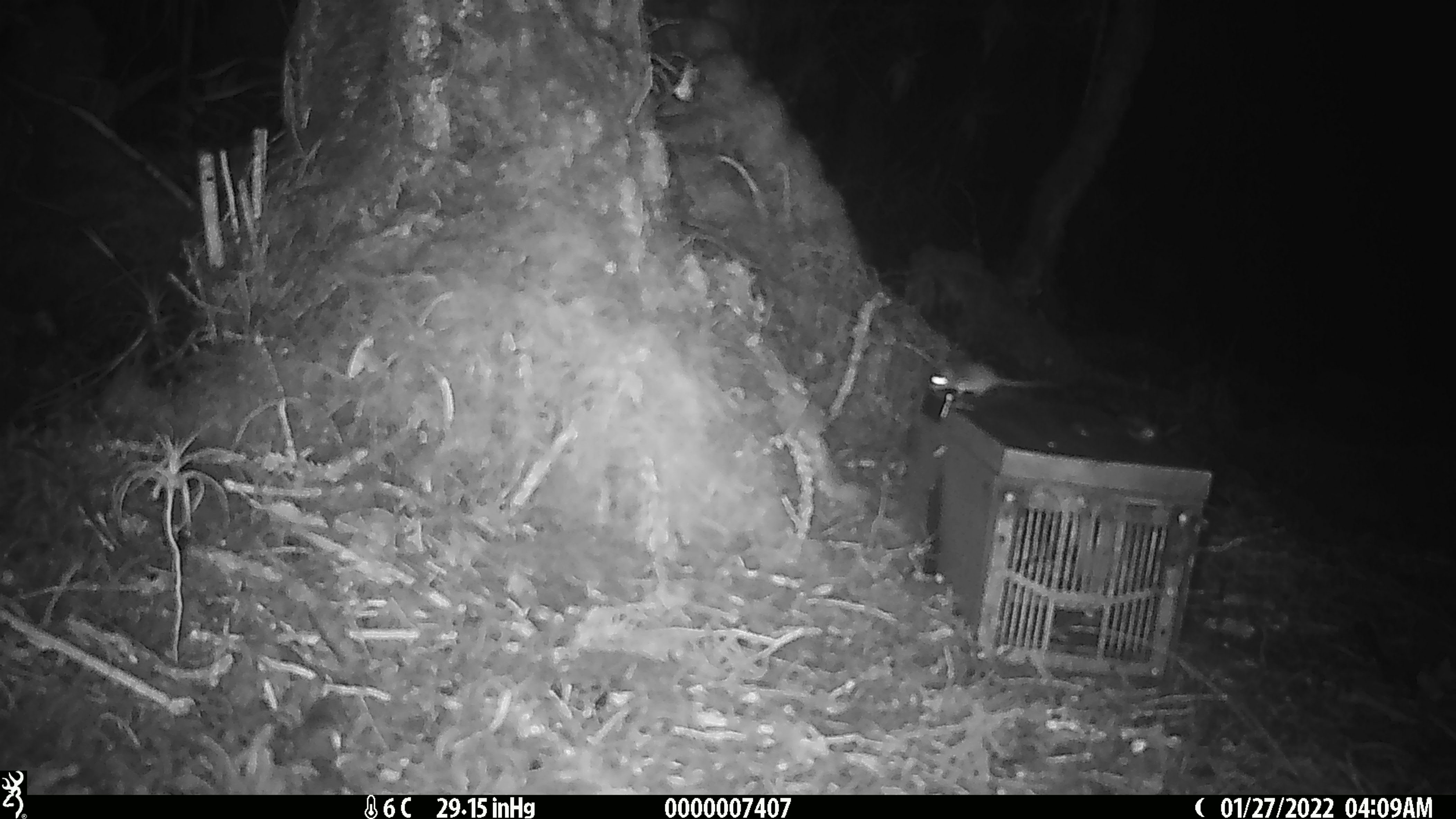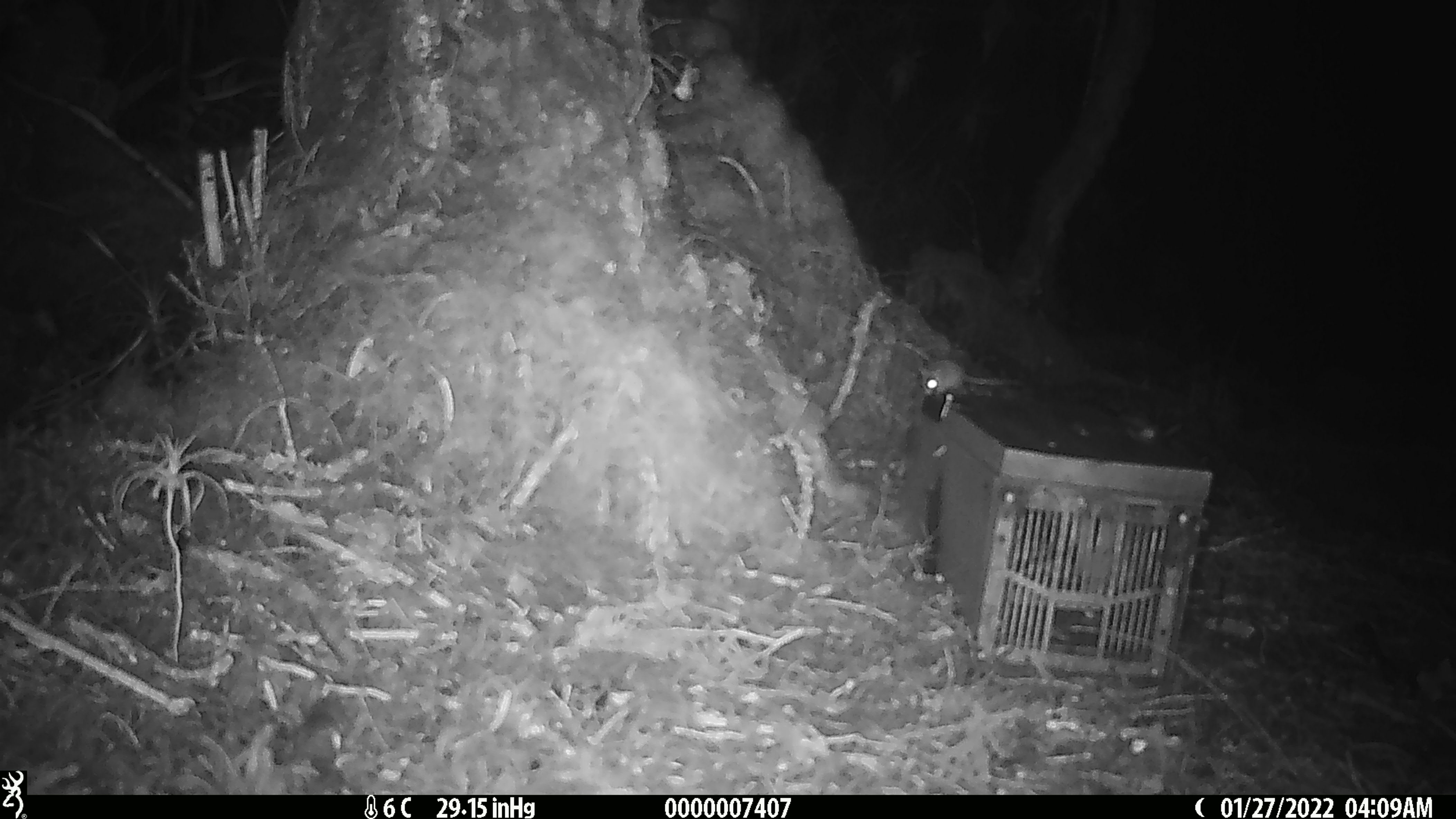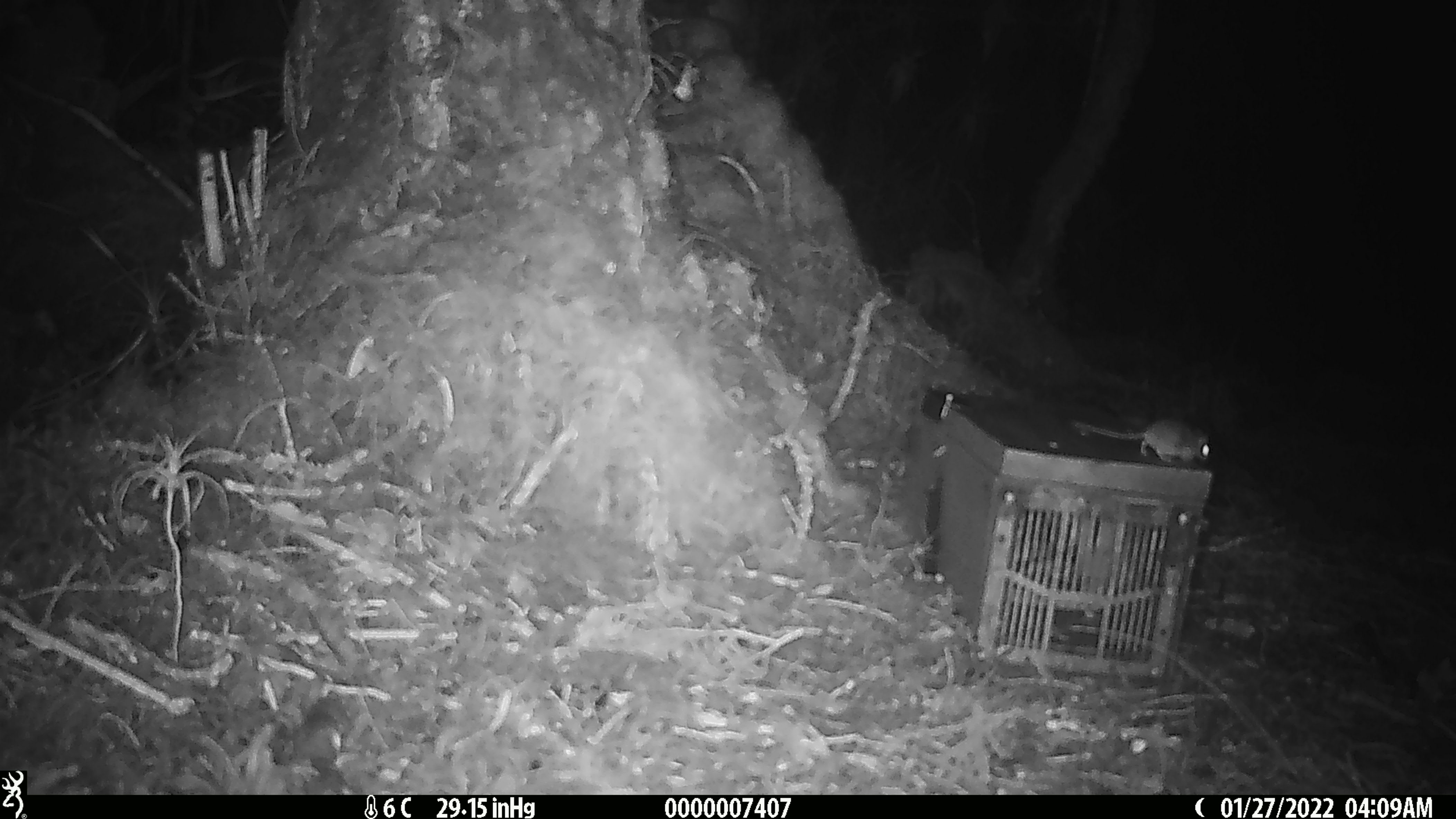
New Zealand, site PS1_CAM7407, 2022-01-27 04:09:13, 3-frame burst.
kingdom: Animalia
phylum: Chordata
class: Mammalia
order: Rodentia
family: Muridae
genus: Mus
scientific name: Mus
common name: mouse